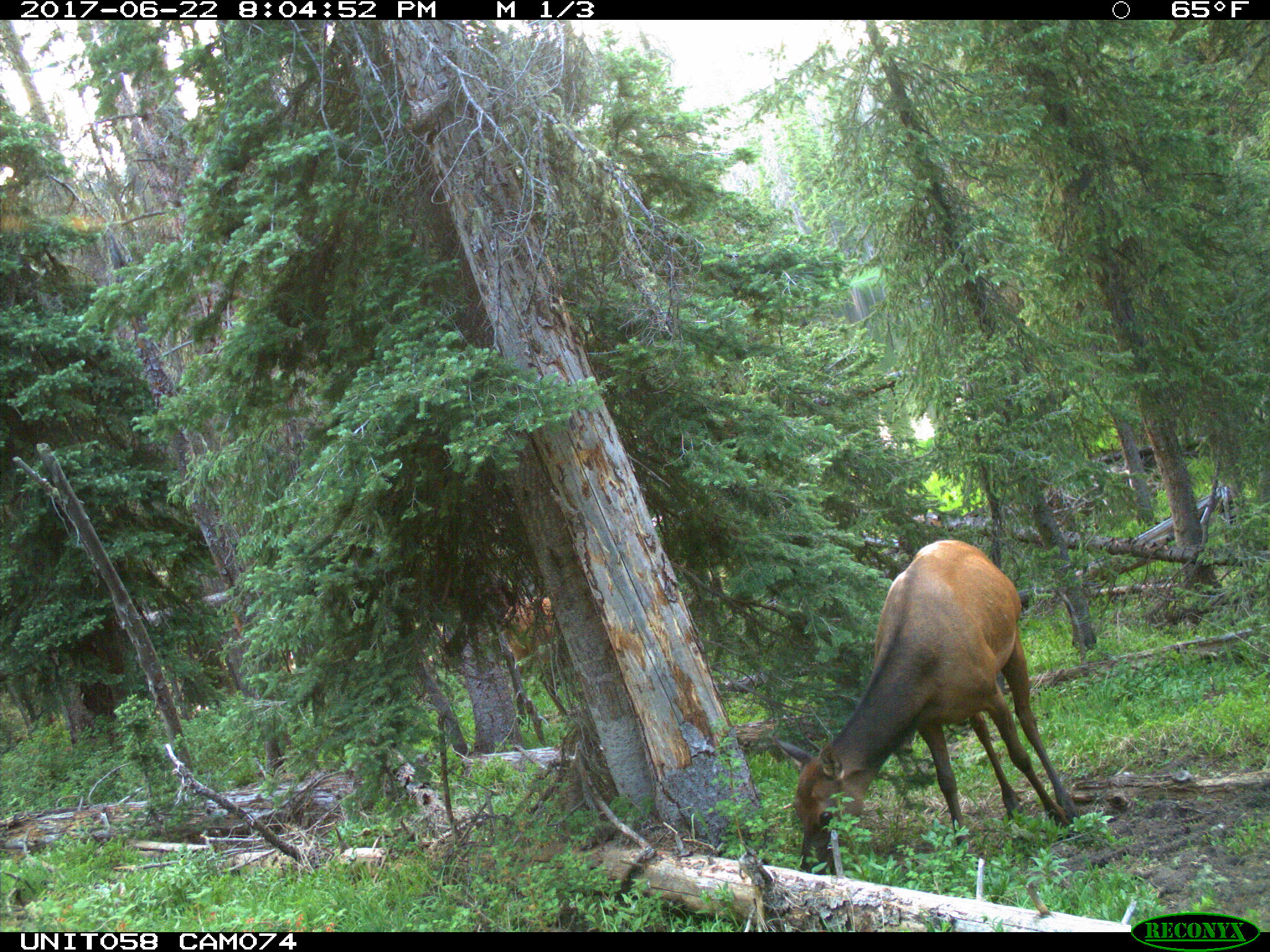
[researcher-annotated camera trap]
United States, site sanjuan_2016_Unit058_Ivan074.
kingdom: Animalia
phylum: Chordata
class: Mammalia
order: Artiodactyla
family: Cervidae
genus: Cervus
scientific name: Cervus elaphus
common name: red deer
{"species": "Cervus elaphus (red deer)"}